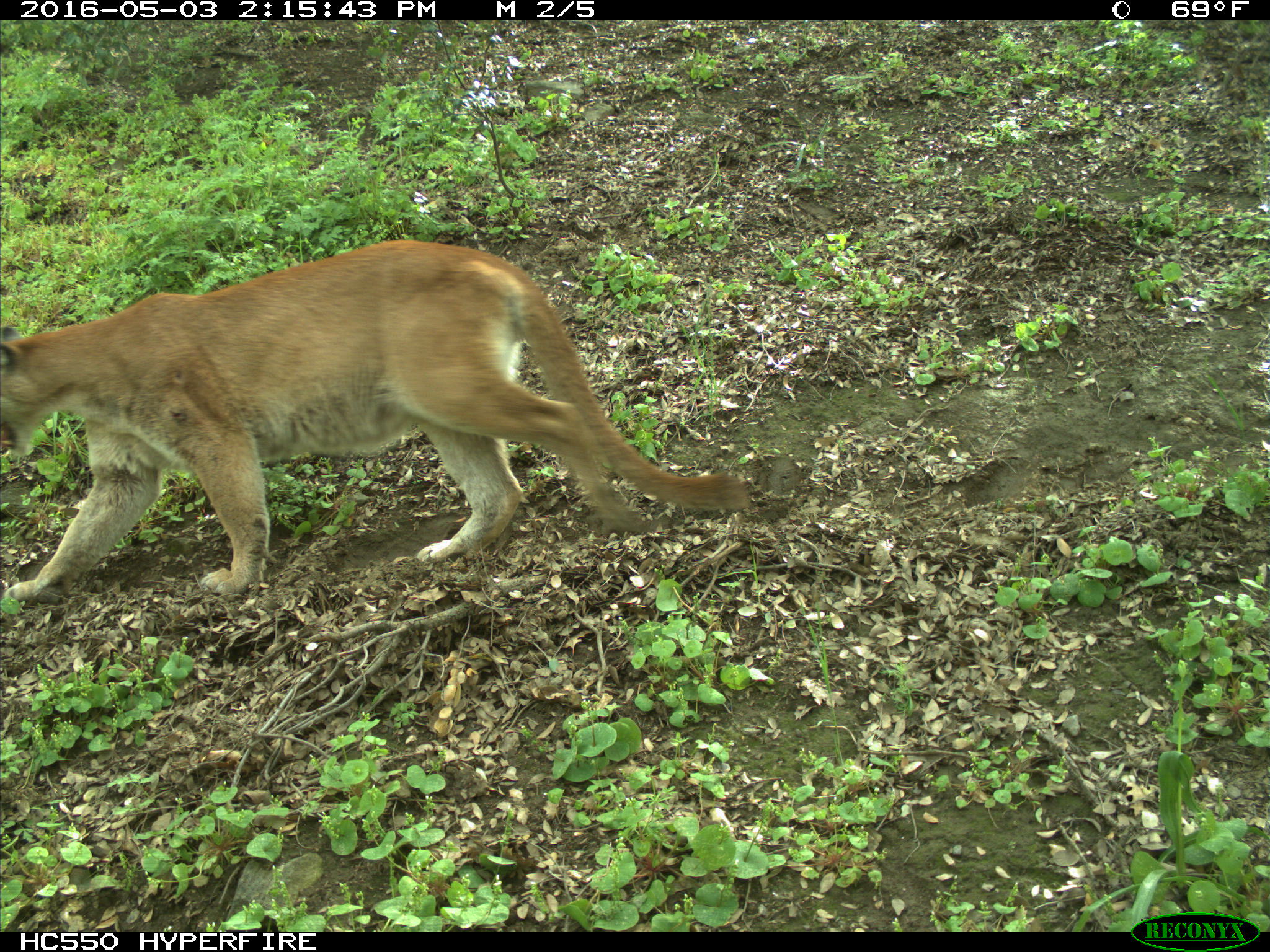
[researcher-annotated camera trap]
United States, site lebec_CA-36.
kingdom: Animalia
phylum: Chordata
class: Mammalia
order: Carnivora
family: Felidae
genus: Puma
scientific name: Puma concolor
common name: mountain lion